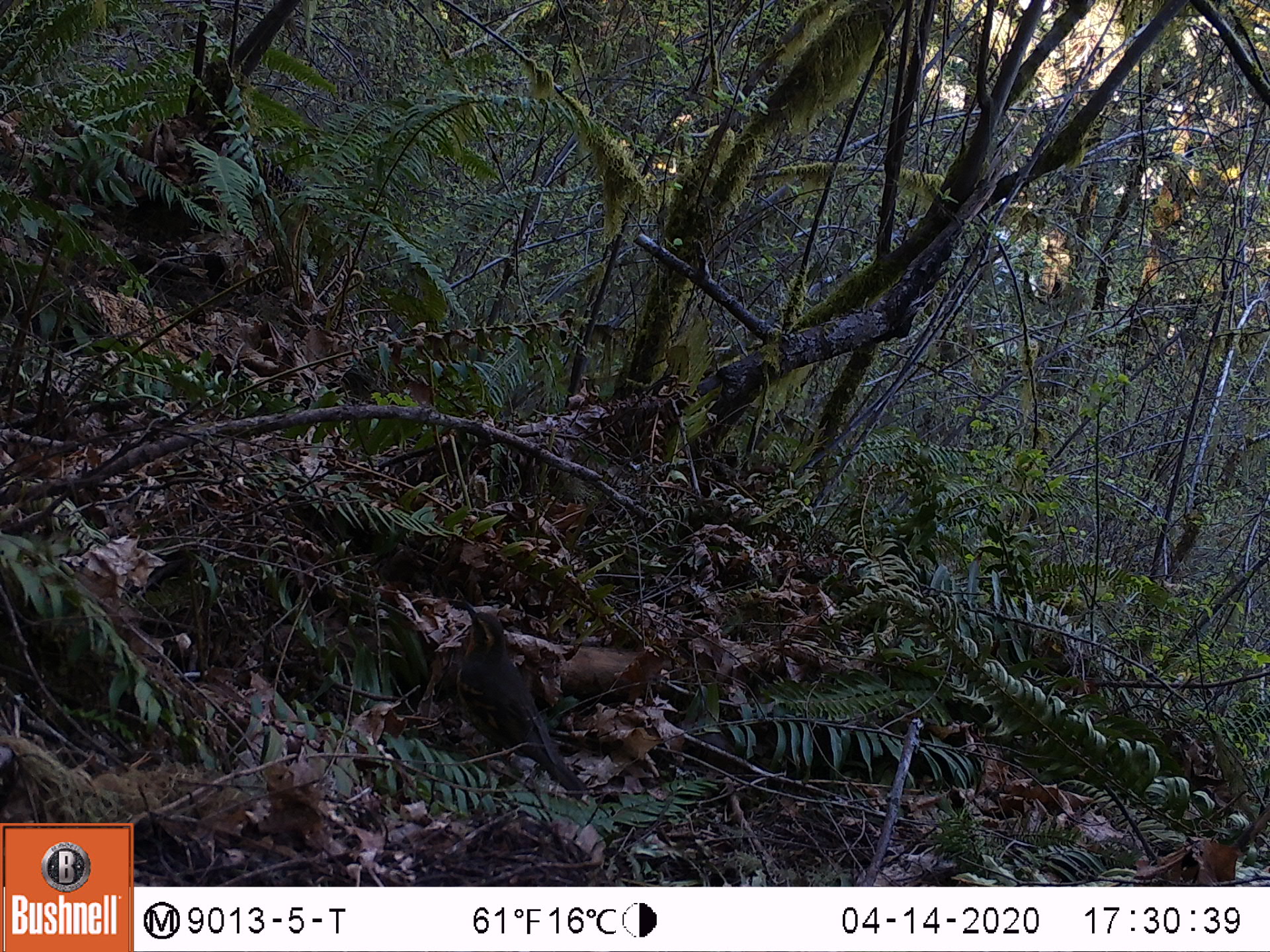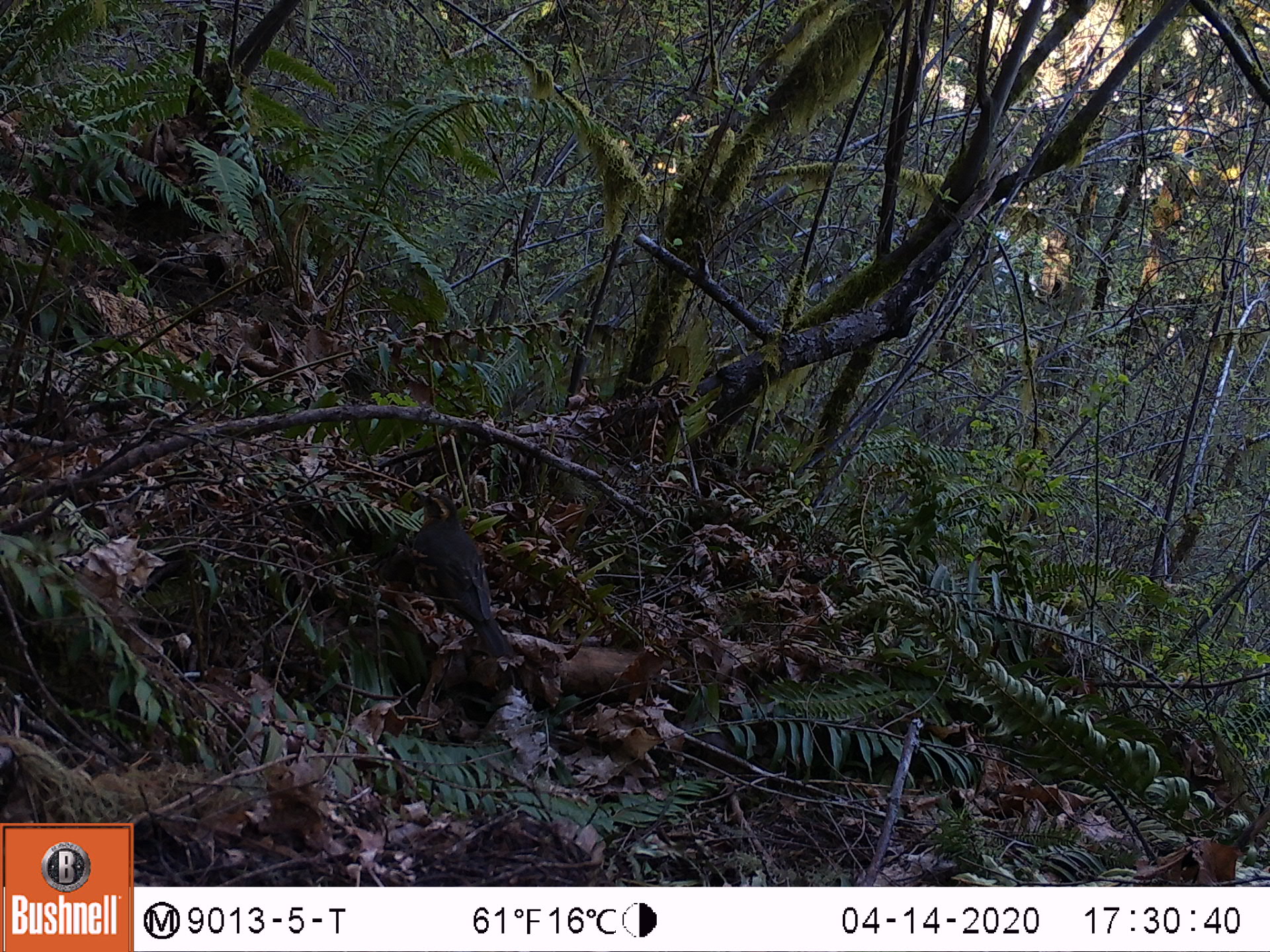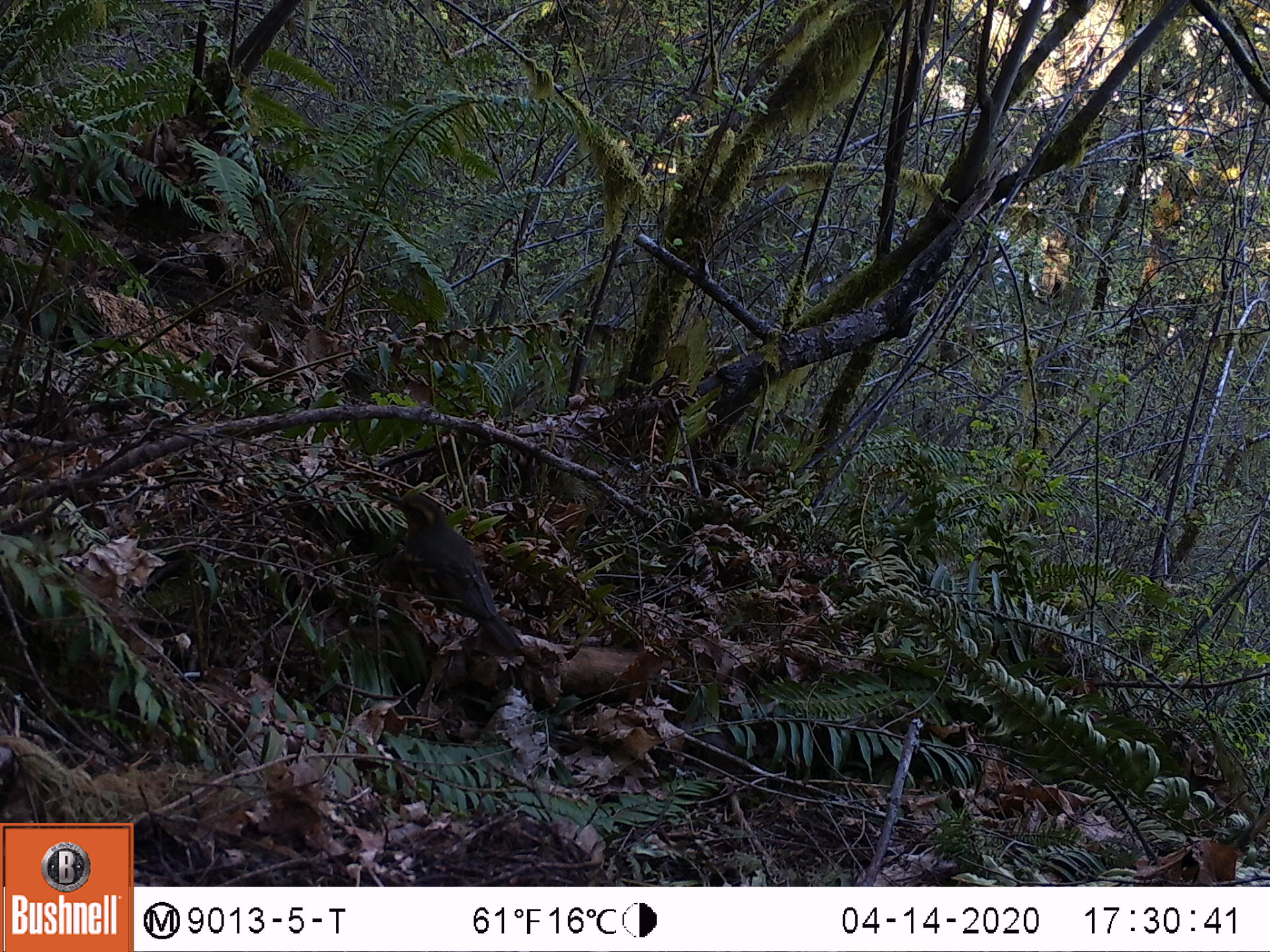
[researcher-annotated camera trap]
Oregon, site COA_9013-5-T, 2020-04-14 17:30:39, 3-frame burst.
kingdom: Animalia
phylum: Chordata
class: Aves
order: Passeriformes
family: Turdidae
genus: Ixoreus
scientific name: Ixoreus naevius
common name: varied thrush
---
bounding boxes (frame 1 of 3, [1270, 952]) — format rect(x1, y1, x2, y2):
varied thrush: rect(457, 606, 578, 791)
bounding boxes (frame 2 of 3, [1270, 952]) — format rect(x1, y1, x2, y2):
varied thrush: rect(413, 491, 509, 657)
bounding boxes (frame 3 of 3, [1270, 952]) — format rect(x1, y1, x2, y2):
varied thrush: rect(393, 484, 509, 657)